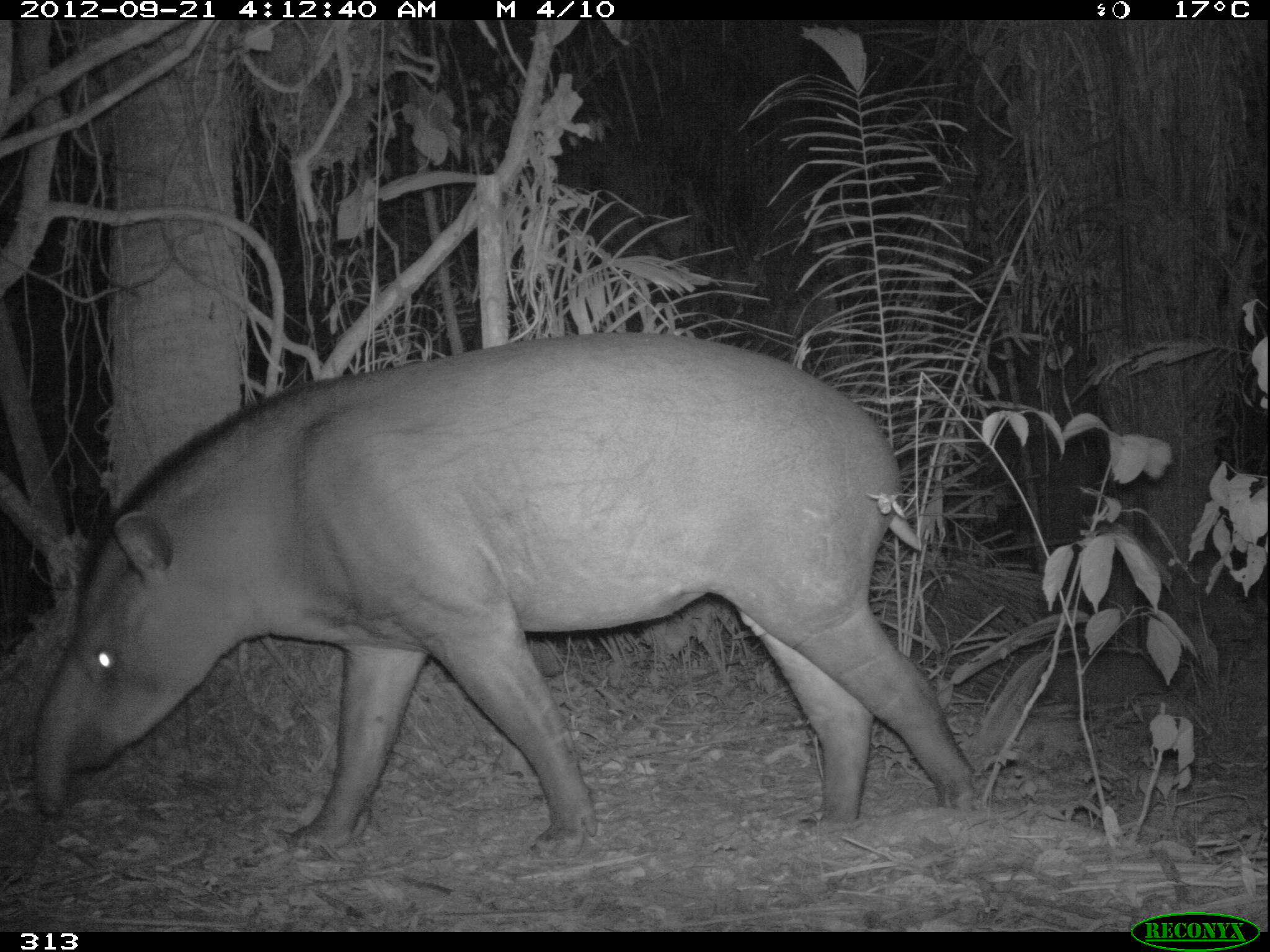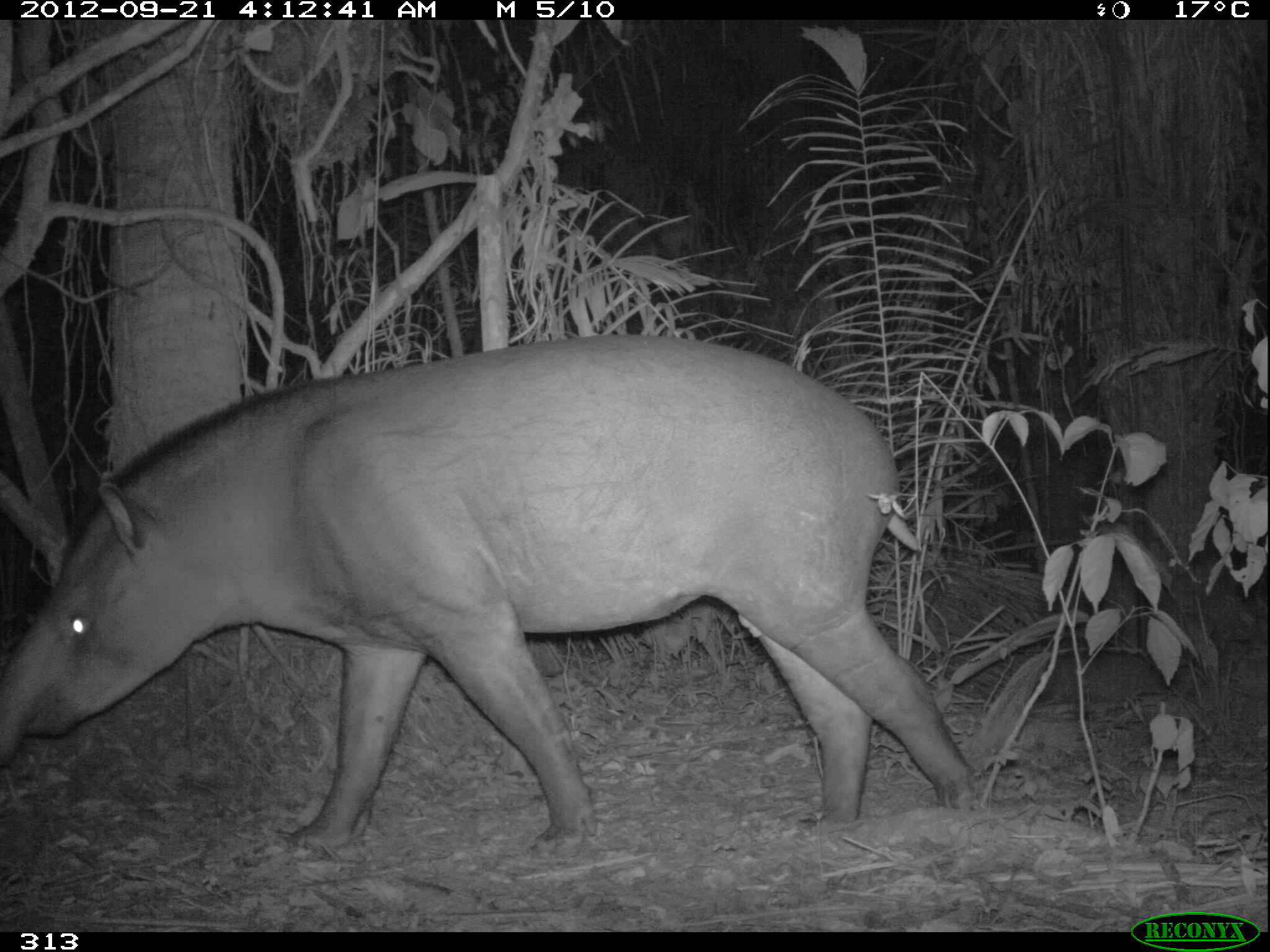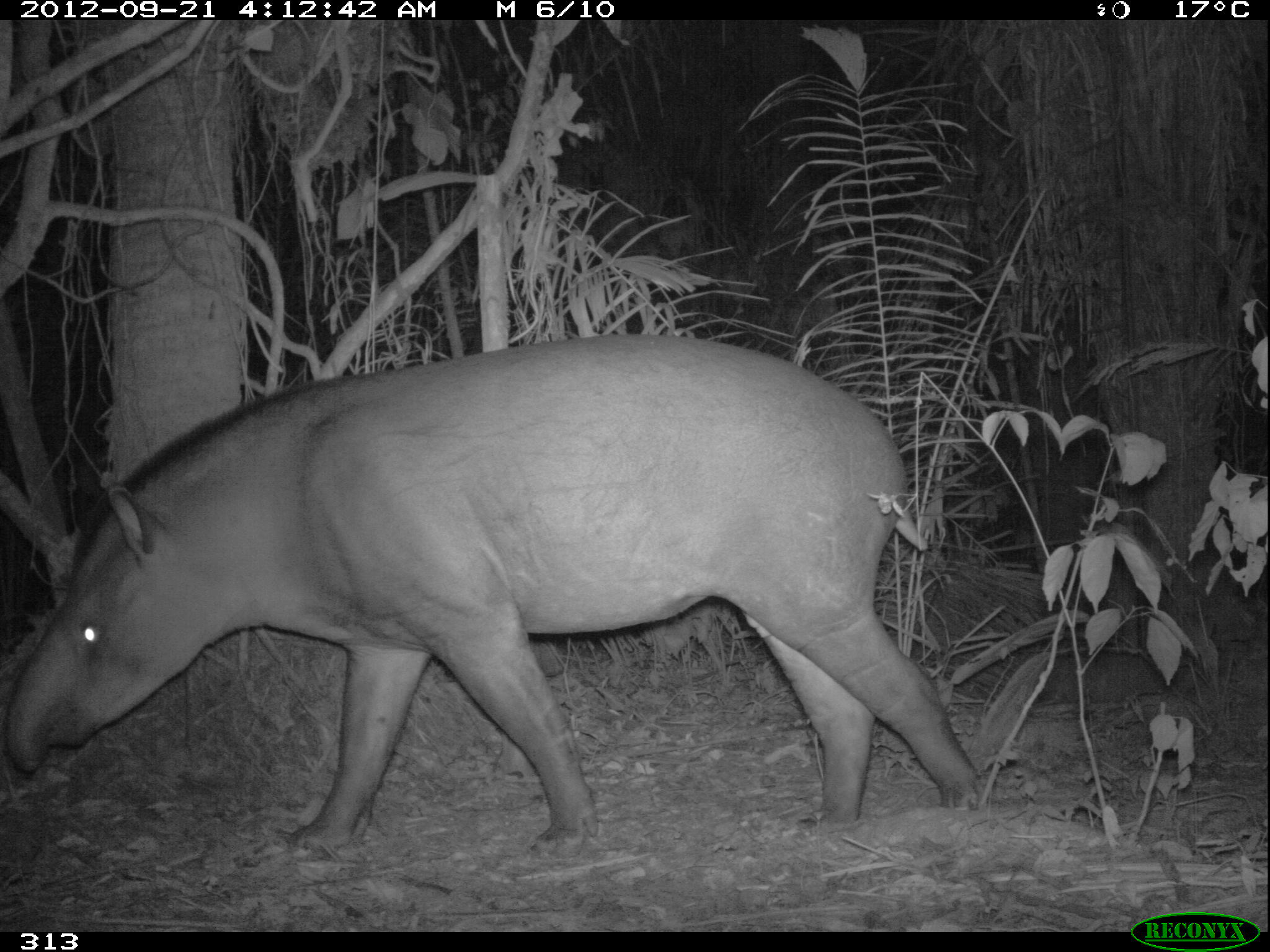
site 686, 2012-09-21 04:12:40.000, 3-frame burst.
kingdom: Animalia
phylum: Chordata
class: Mammalia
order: Perissodactyla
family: Tapiridae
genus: Tapirus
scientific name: Tapirus terrestris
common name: south american tapir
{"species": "Tapirus terrestris (south american tapir)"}